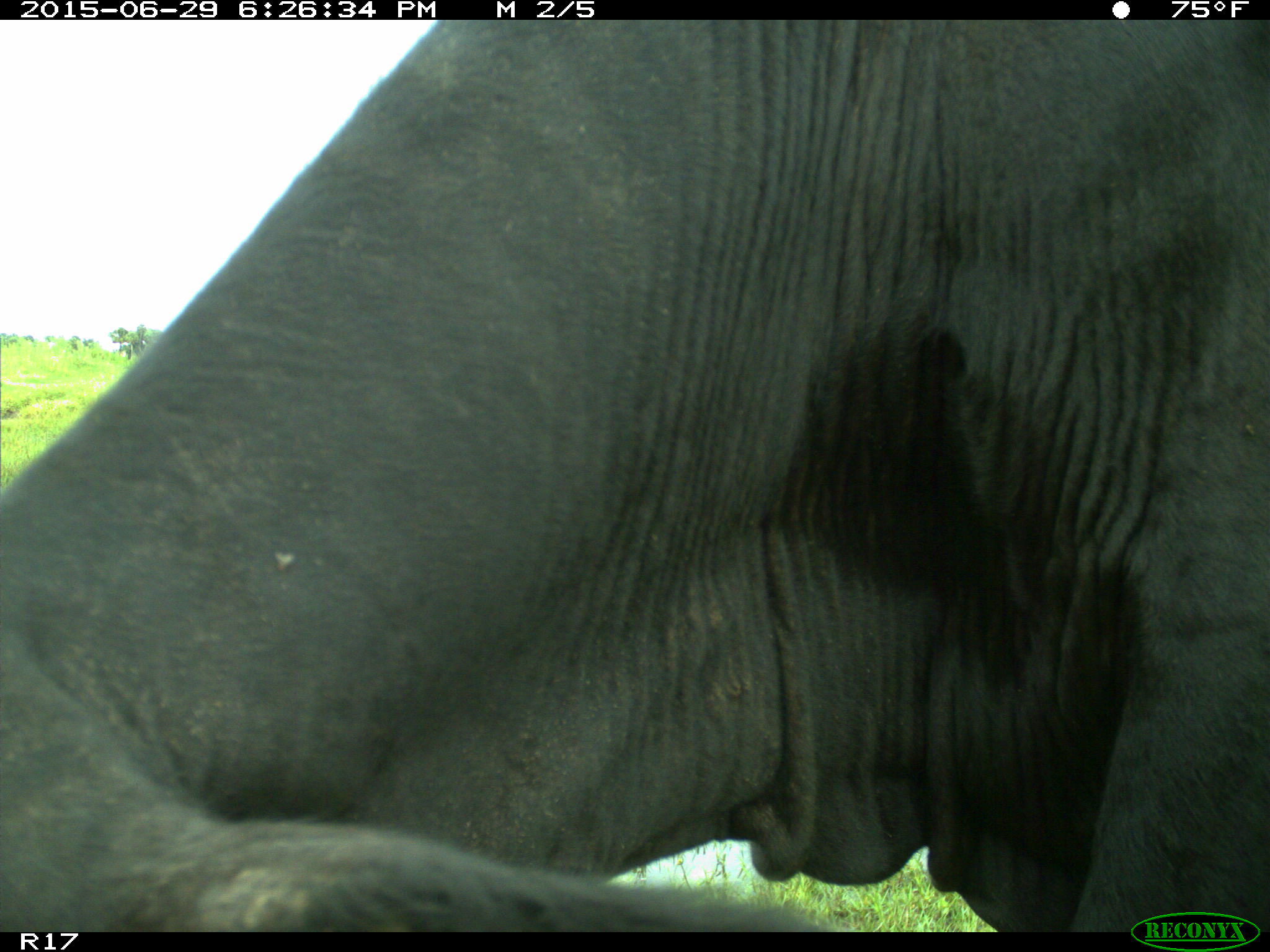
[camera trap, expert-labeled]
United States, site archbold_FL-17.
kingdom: Animalia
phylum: Chordata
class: Mammalia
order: Artiodactyla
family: Bovidae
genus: Bos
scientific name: Bos taurus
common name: domestic cow